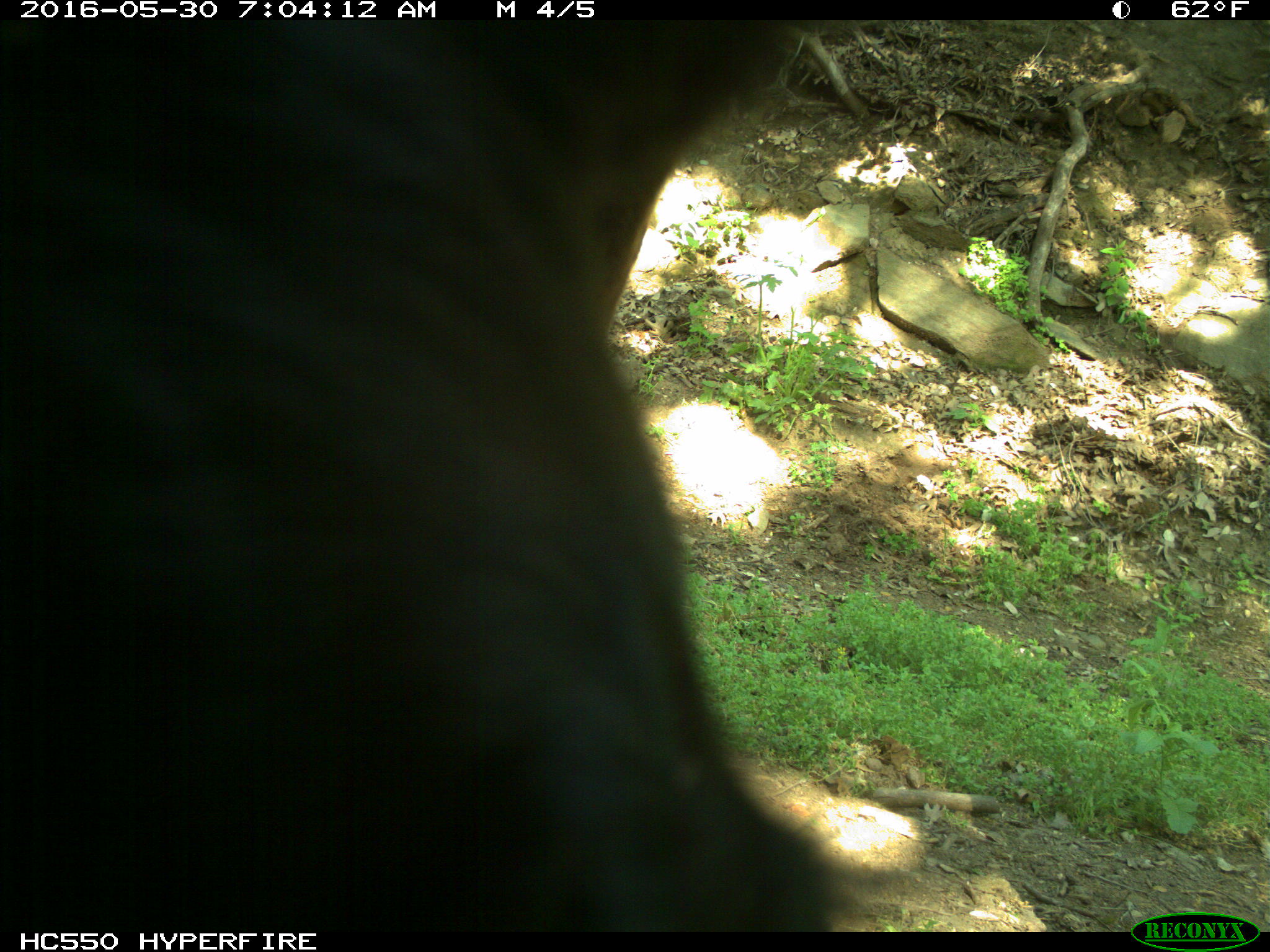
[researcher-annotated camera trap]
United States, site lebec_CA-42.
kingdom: Animalia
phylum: Chordata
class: Mammalia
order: Artiodactyla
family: Bovidae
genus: Bos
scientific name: Bos taurus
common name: domestic cow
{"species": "Bos taurus (domestic cow)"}